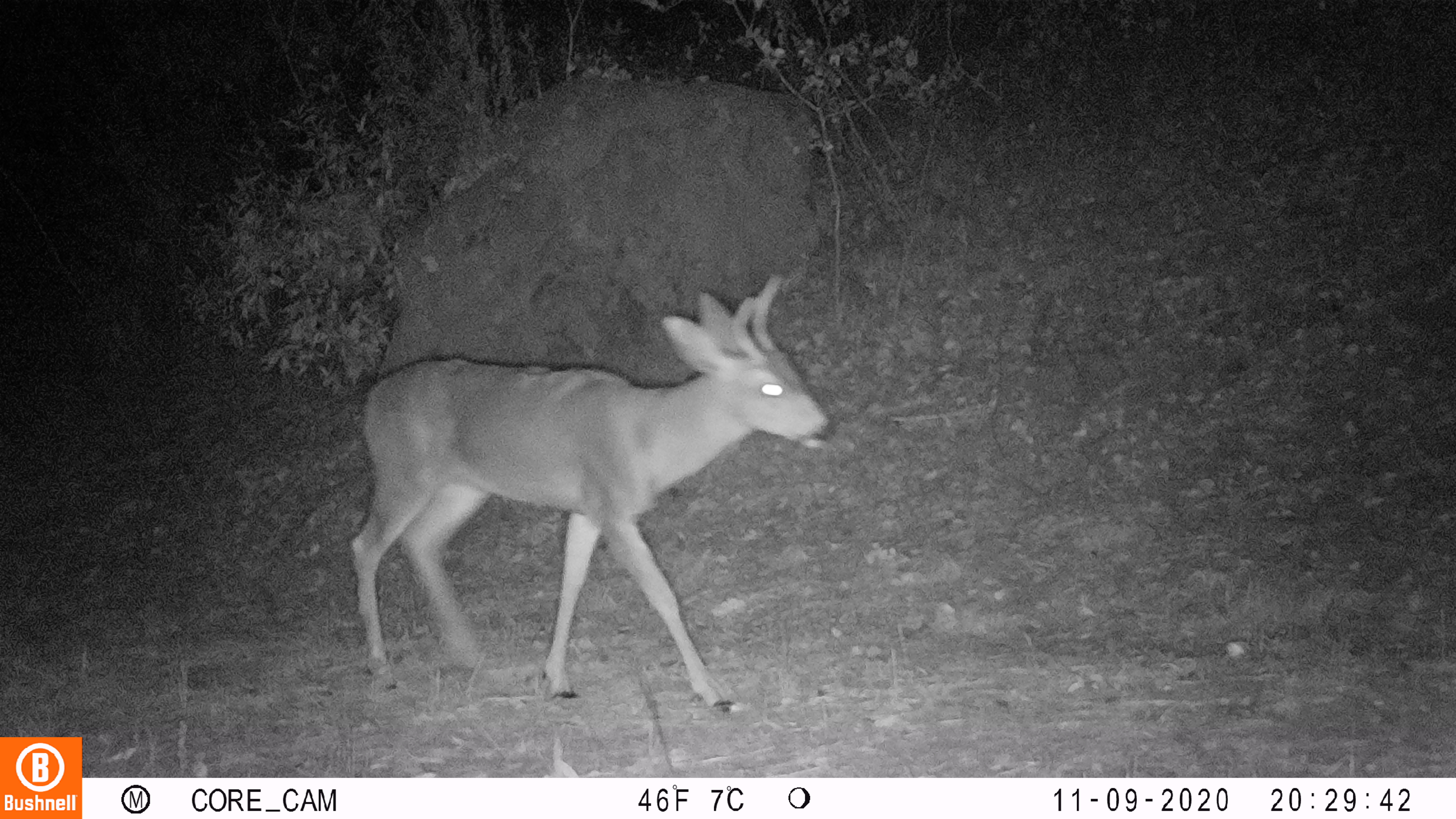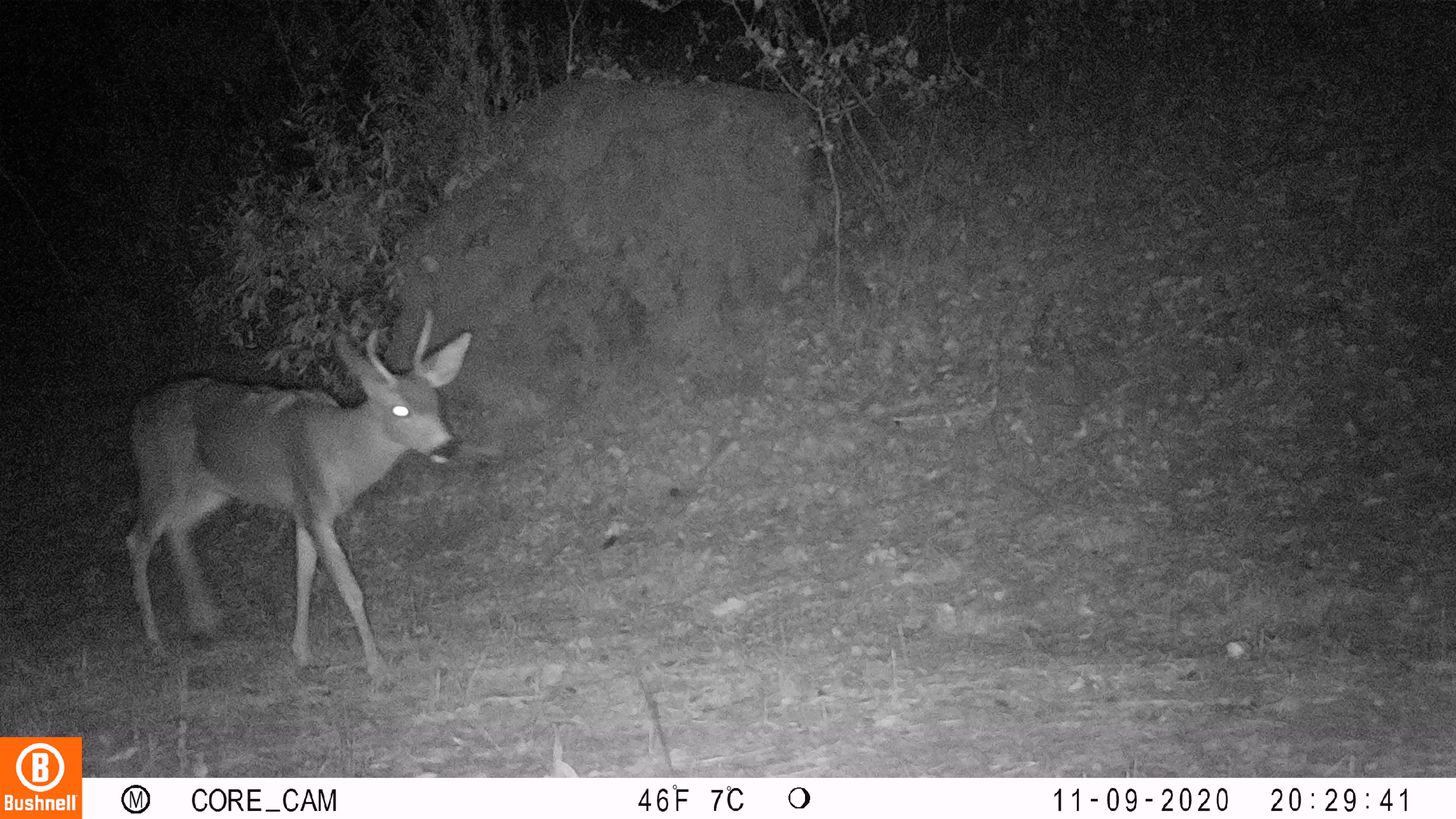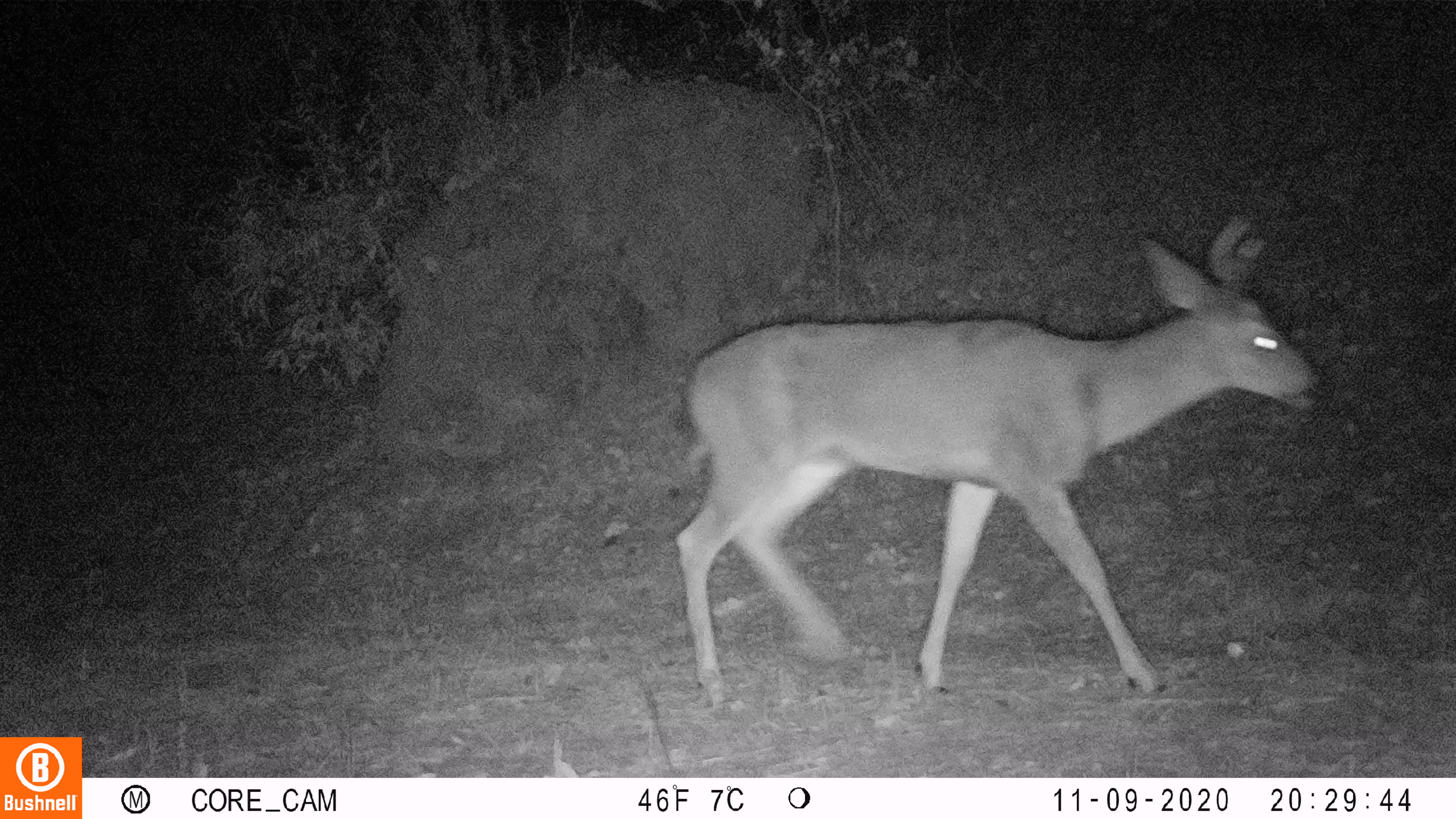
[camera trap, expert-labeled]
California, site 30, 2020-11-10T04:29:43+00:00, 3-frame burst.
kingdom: Animalia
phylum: Chordata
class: Mammalia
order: Artiodactyla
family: Cervidae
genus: Odocoileus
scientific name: Odocoileus hemionus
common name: mule deer